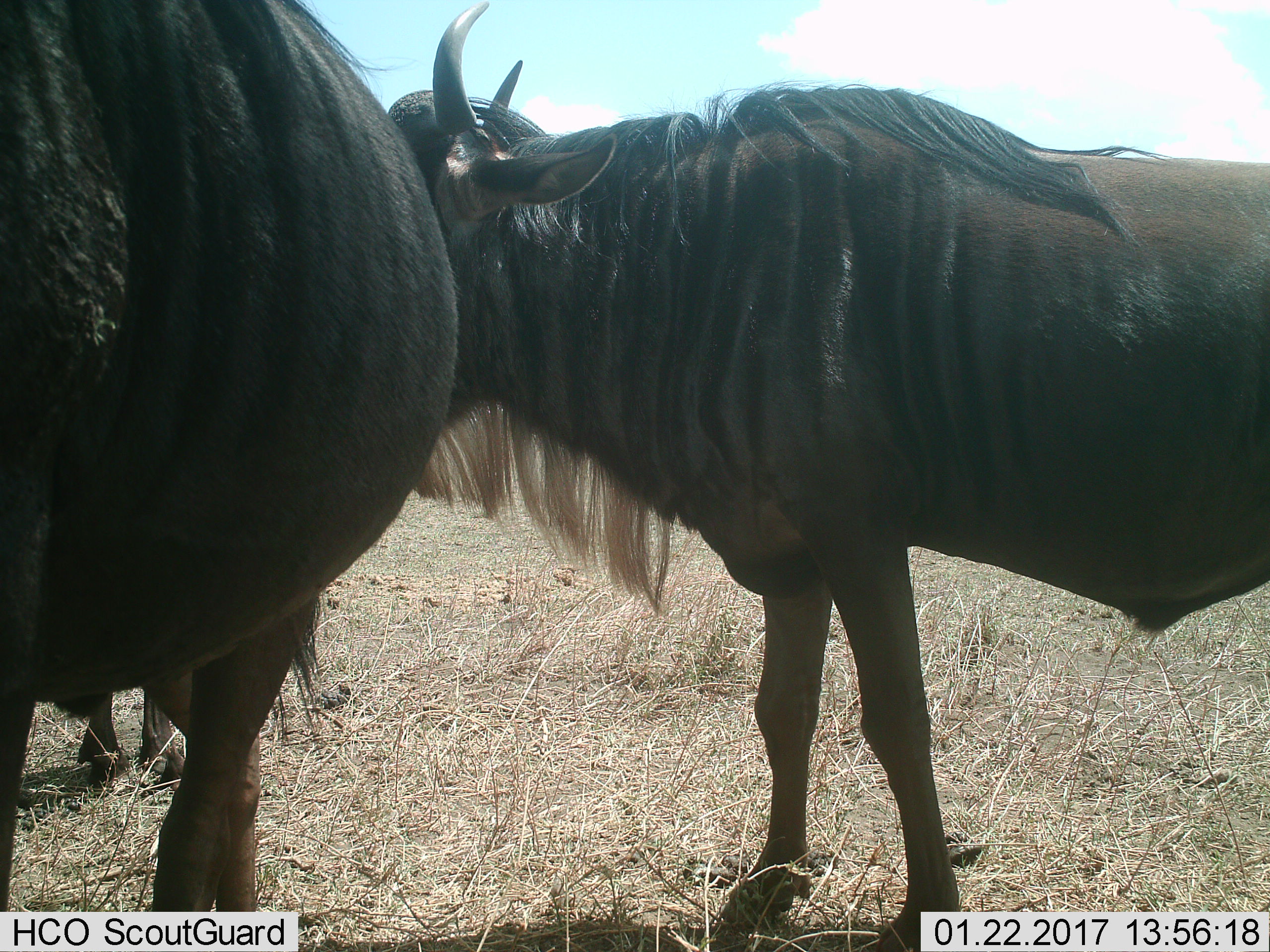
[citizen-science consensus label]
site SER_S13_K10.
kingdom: Animalia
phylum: Chordata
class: Mammalia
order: Artiodactyla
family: Bovidae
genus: Connochaetes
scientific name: Connochaetes taurinus taurinus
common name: blue wildebeest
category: wildebeestblue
Wildebeestblue (blue wildebeest) (Connochaetes taurinus taurinus), count 2. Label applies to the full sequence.